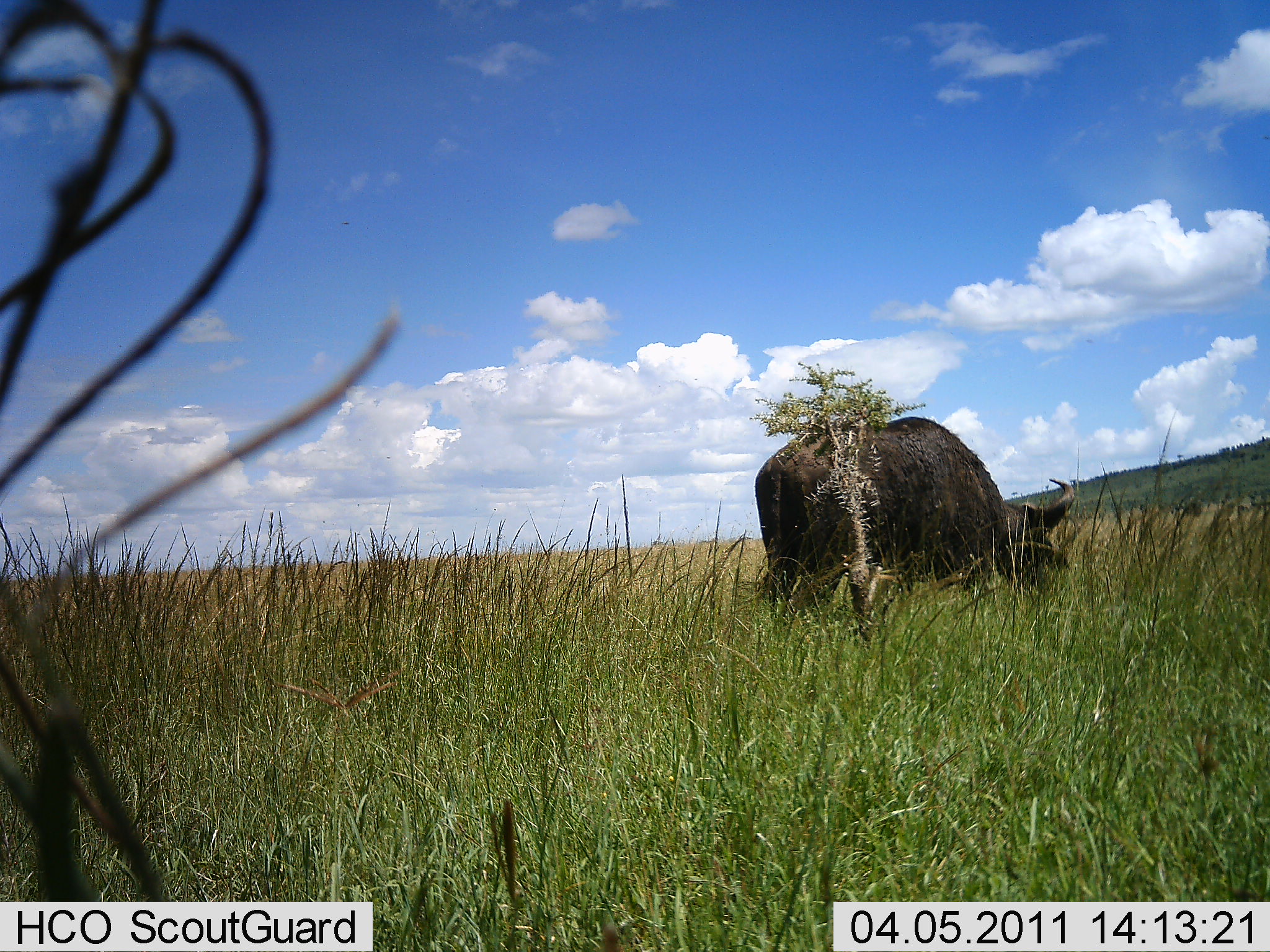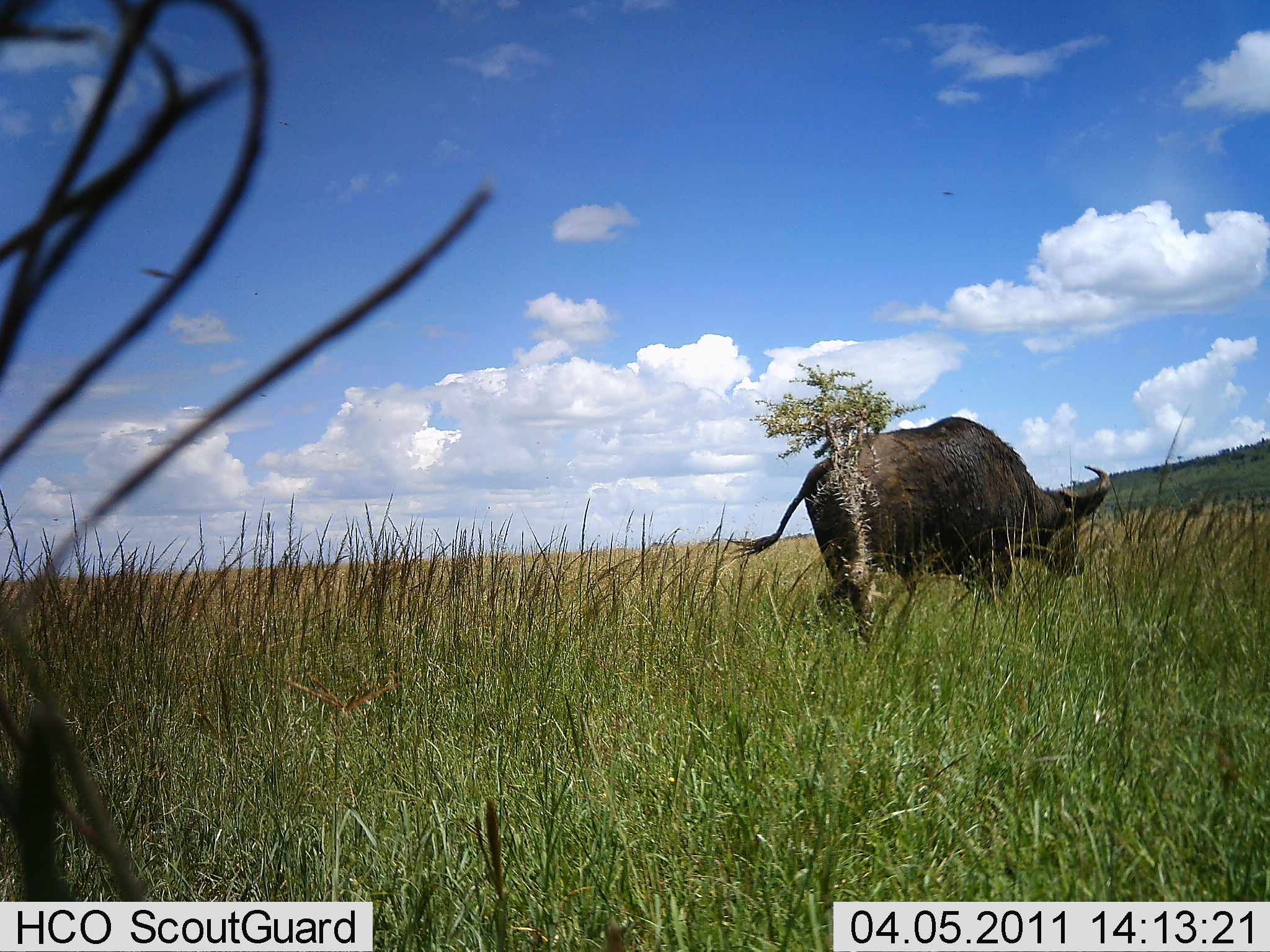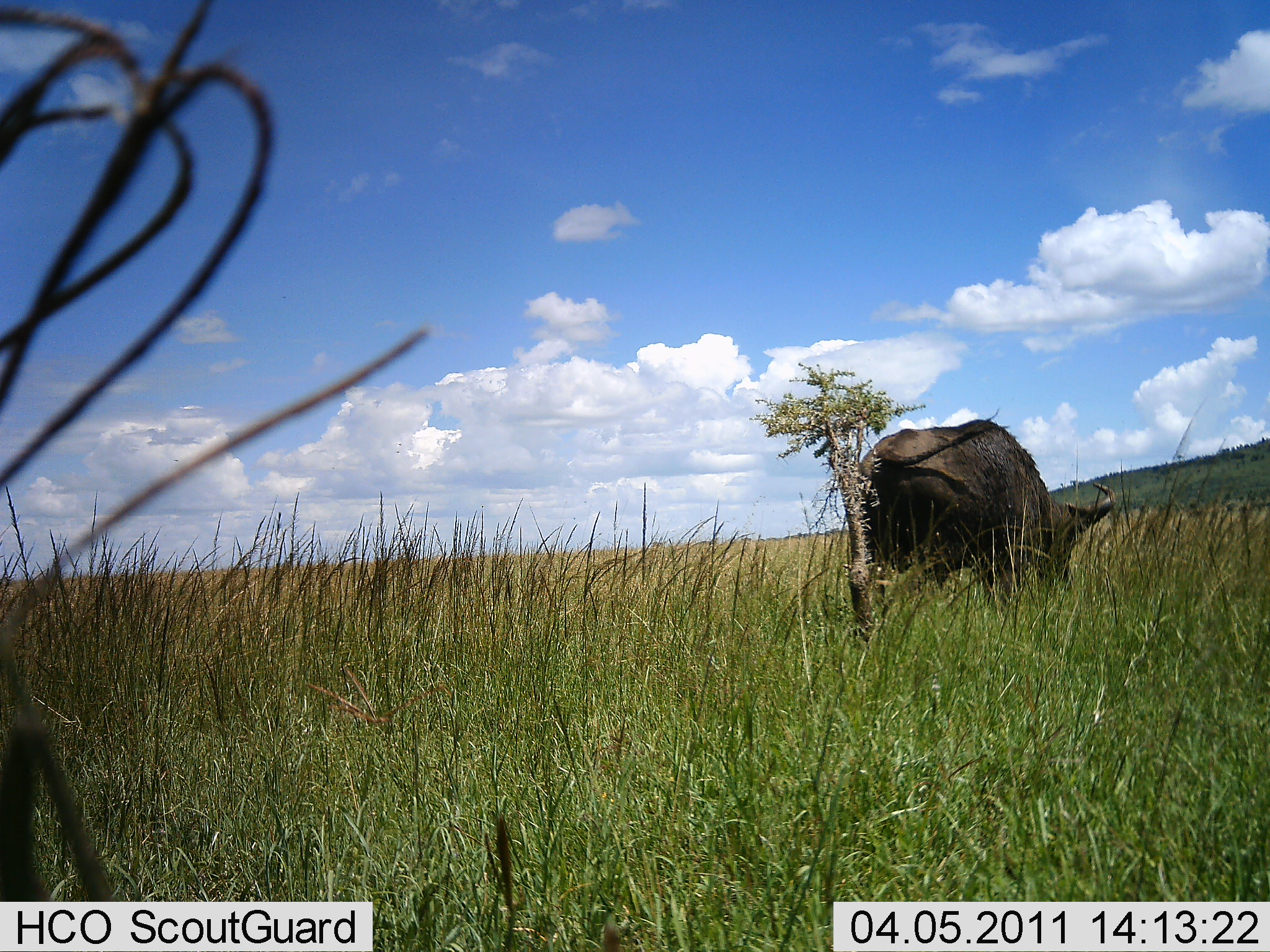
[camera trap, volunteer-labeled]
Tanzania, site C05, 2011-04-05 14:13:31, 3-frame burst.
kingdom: Animalia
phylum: Chordata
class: Mammalia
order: Artiodactyla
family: Bovidae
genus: Syncerus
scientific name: Syncerus caffer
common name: cape buffalo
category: buffalo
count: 1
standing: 25%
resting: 0%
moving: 17%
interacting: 0%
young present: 0%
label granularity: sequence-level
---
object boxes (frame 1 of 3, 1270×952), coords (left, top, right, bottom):
animal: (754, 417, 1075, 613)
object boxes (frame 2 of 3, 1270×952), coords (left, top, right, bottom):
animal: (726, 416, 1111, 615)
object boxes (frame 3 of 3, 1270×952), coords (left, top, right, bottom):
animal: (849, 418, 1117, 591)